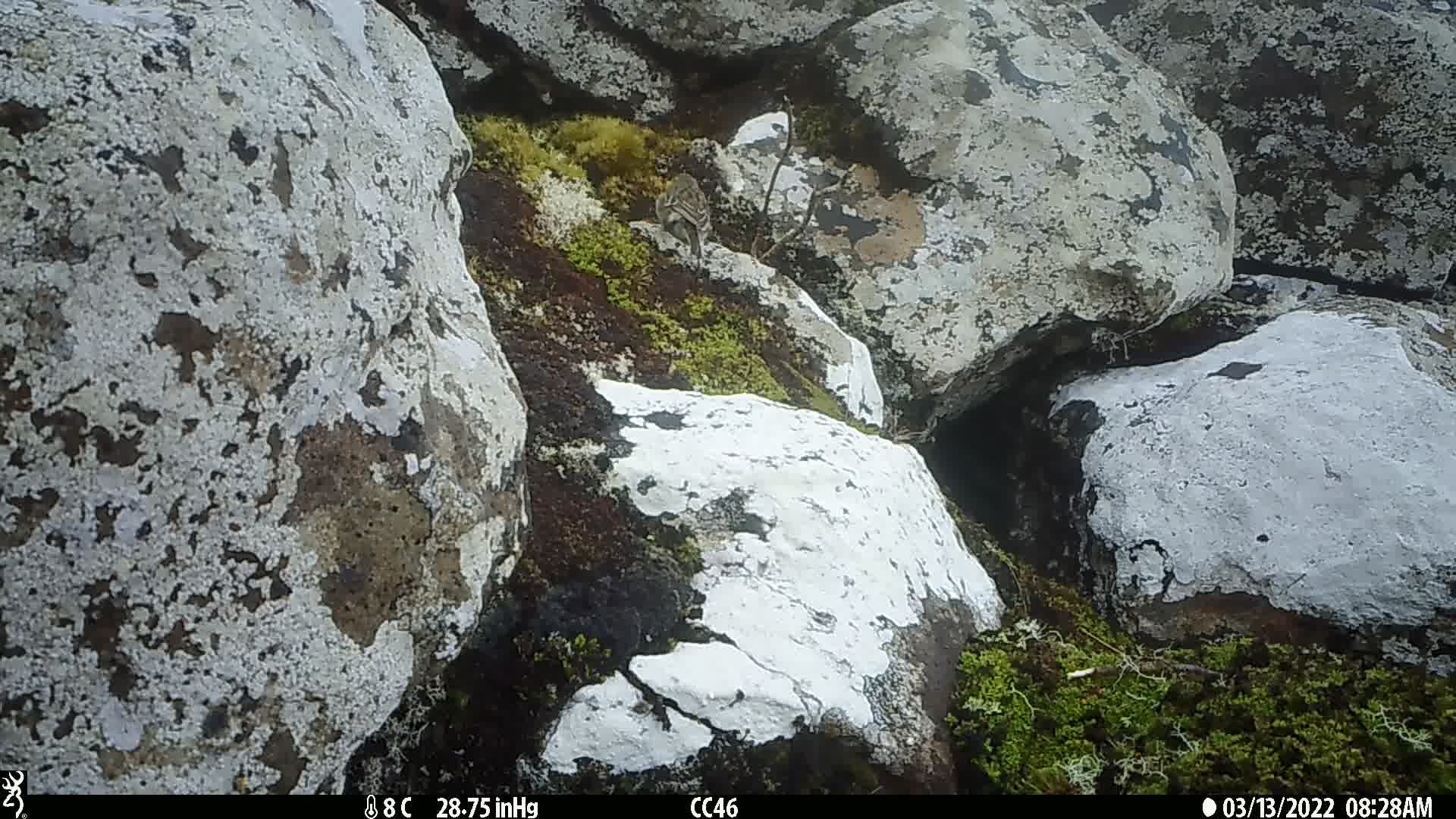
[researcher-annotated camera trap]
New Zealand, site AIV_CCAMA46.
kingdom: Animalia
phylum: Chordata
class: Aves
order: Passeriformes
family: Motacillidae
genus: Anthus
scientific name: Anthus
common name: pipit